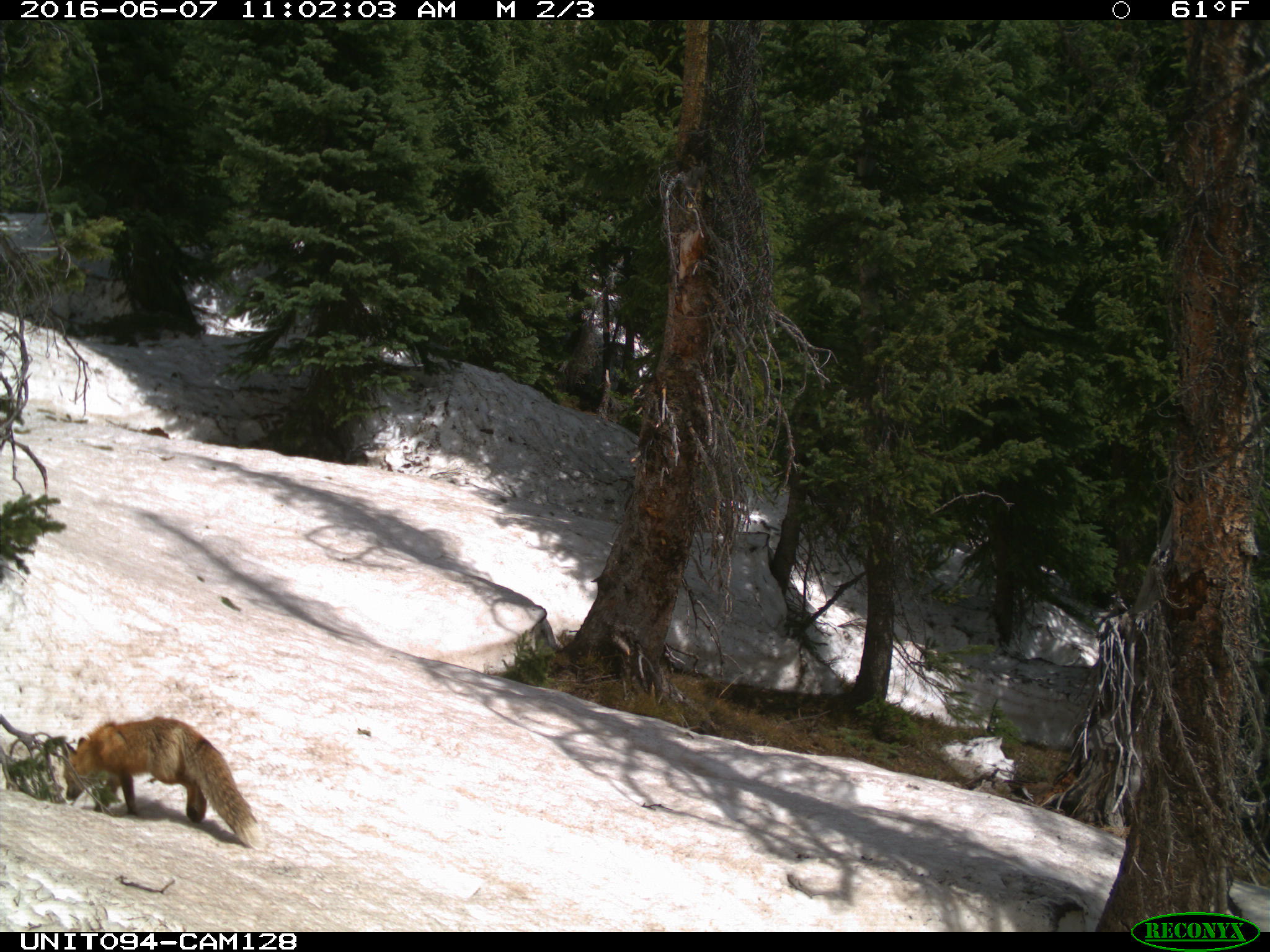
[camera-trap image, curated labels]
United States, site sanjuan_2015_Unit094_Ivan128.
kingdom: Animalia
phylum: Chordata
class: Mammalia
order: Carnivora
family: Canidae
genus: Vulpes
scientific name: Vulpes vulpes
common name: red fox